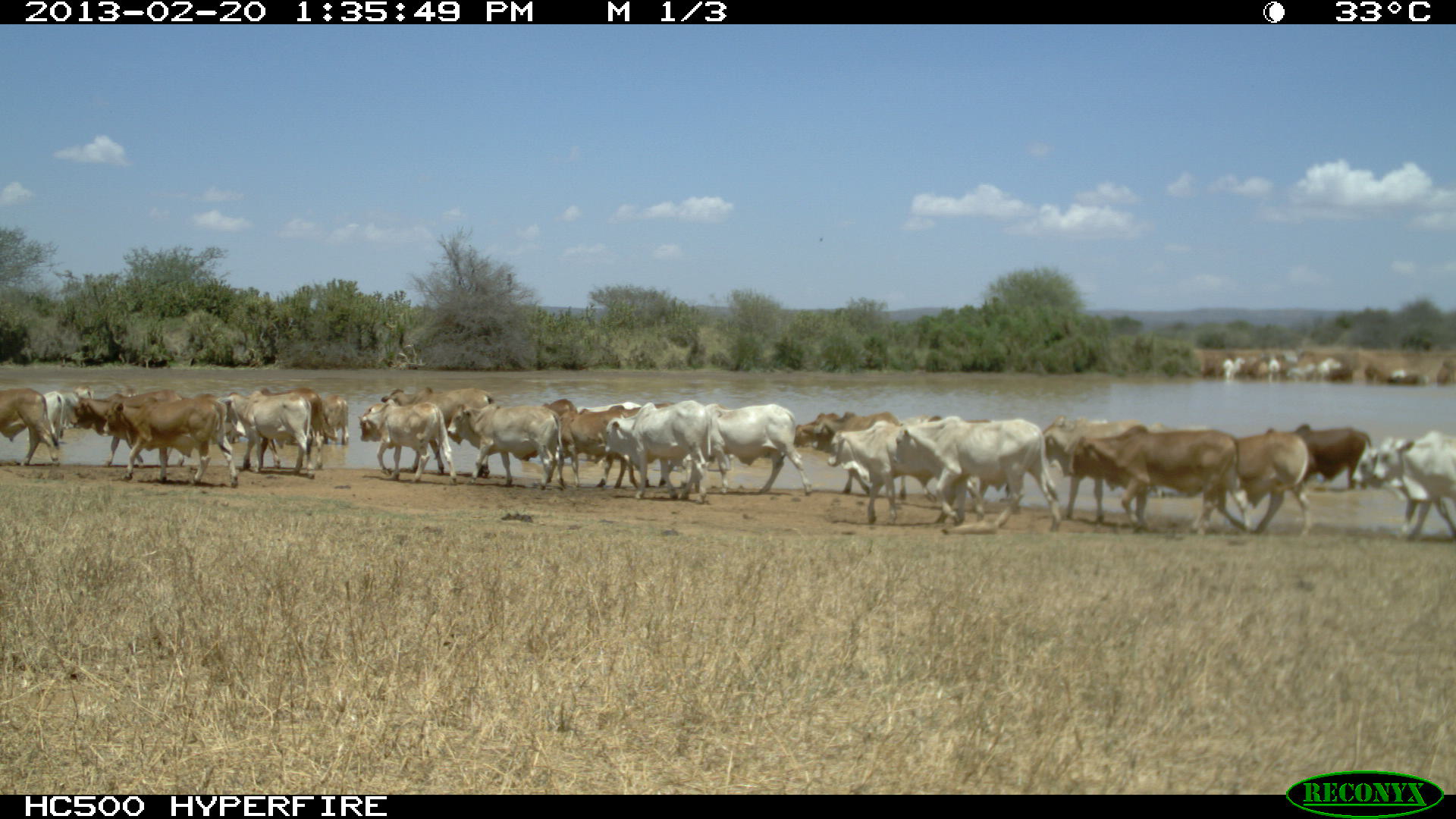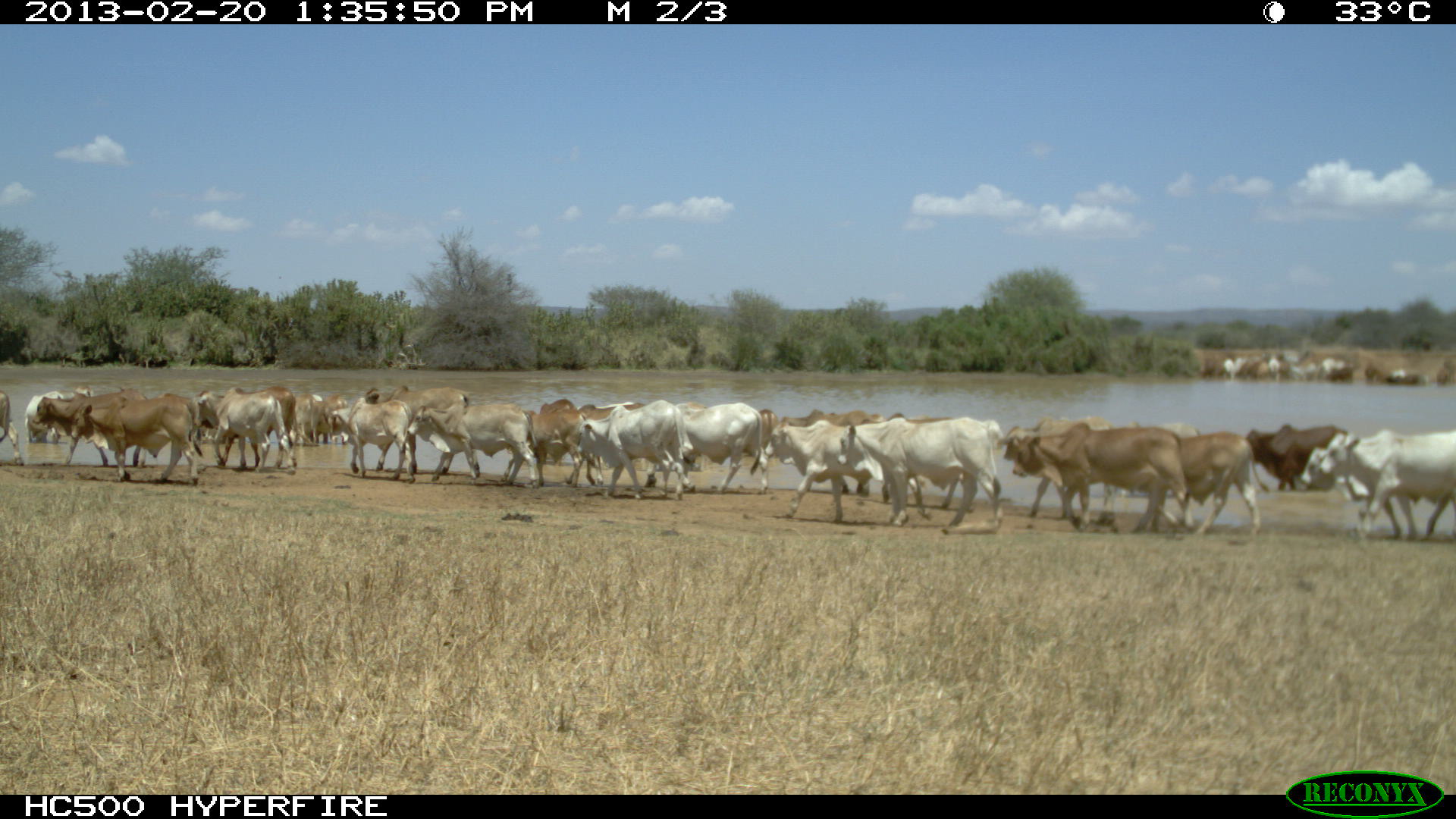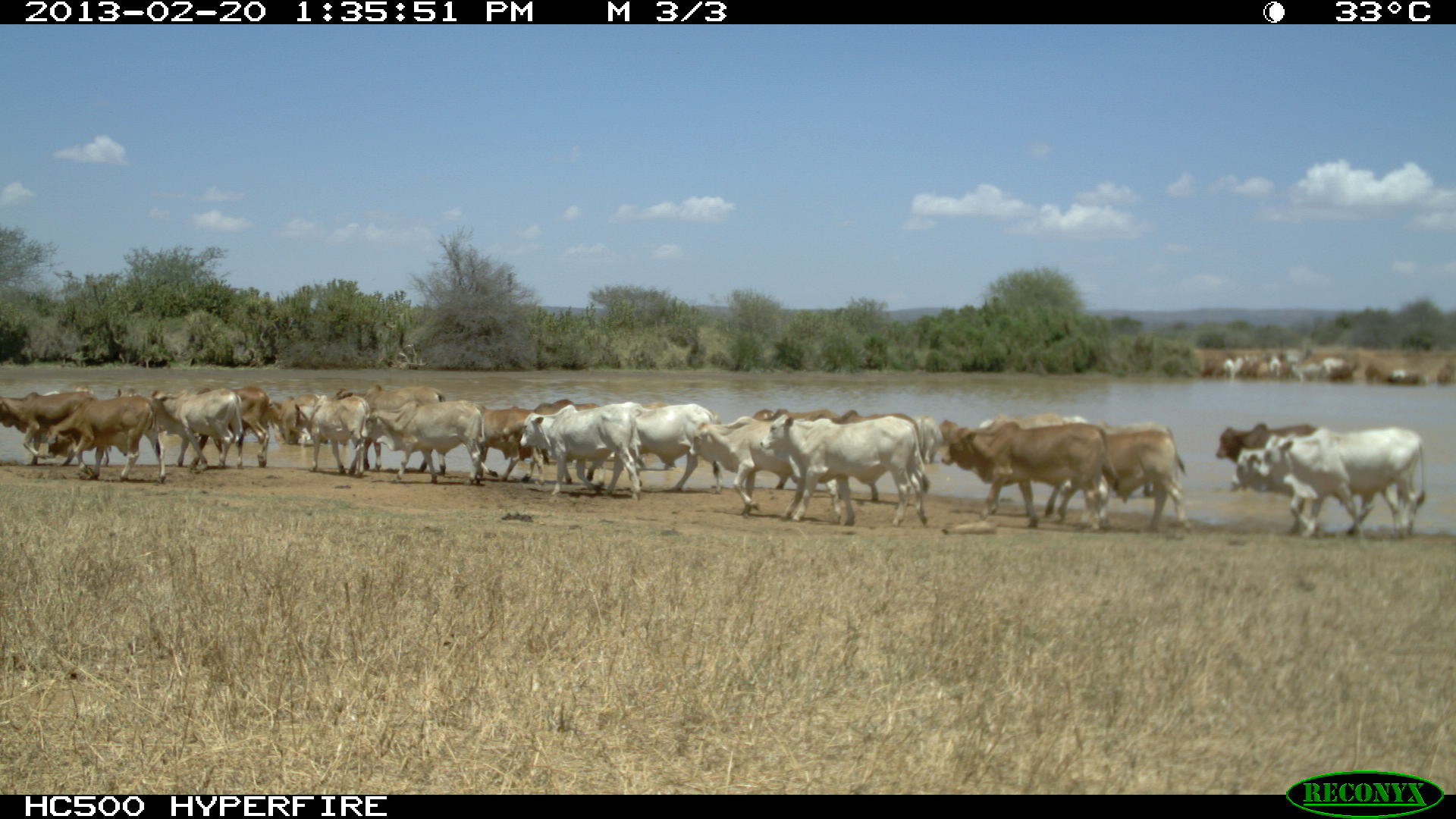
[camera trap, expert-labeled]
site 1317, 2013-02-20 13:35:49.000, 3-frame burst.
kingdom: Animalia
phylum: Chordata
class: Mammalia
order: Artiodactyla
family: Bovidae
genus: Bos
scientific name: Bos taurus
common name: domestic cattle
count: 23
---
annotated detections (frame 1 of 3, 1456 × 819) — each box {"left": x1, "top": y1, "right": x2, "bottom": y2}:
group: {"left": 0, "top": 382, "right": 1454, "bottom": 544}